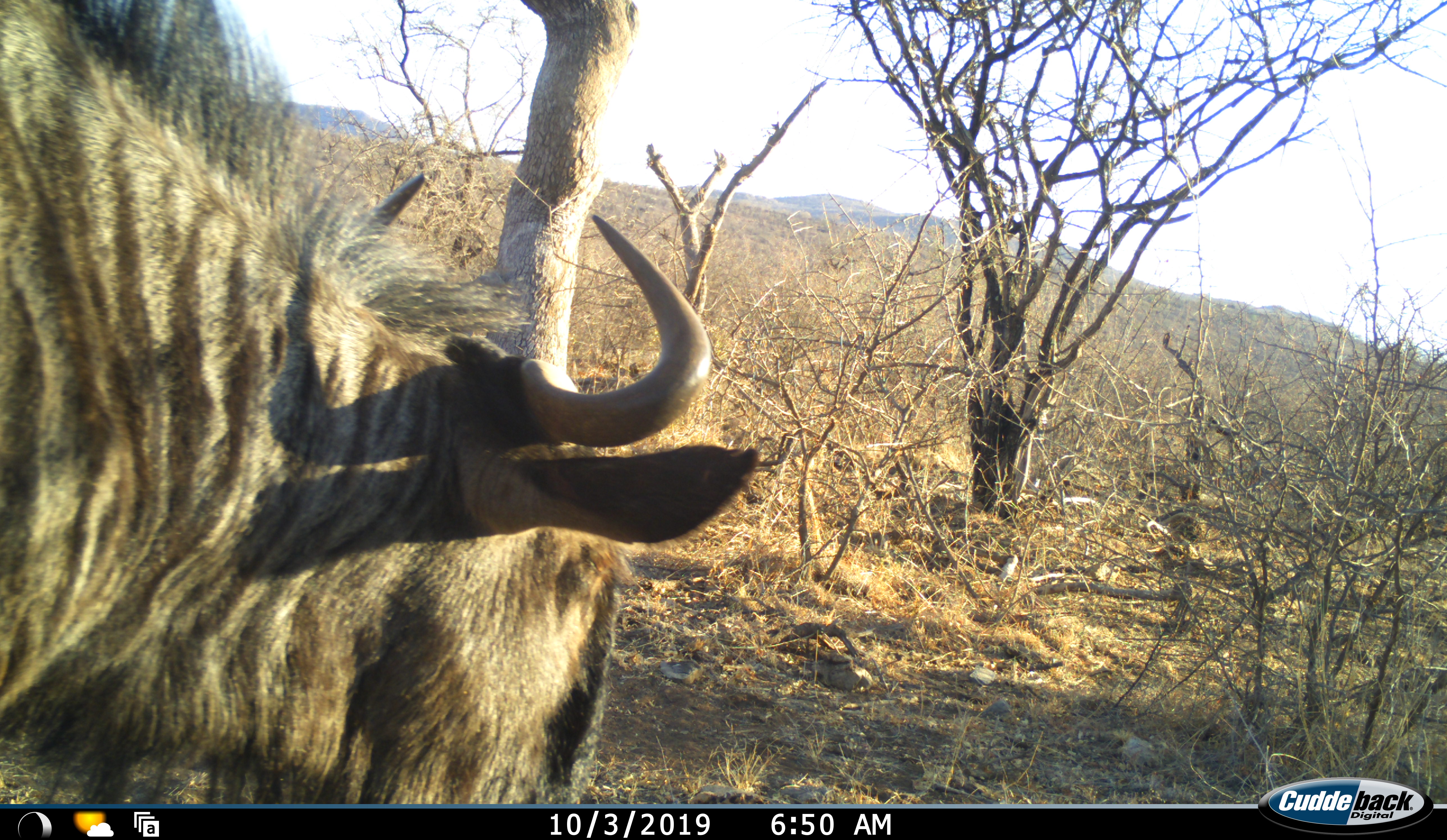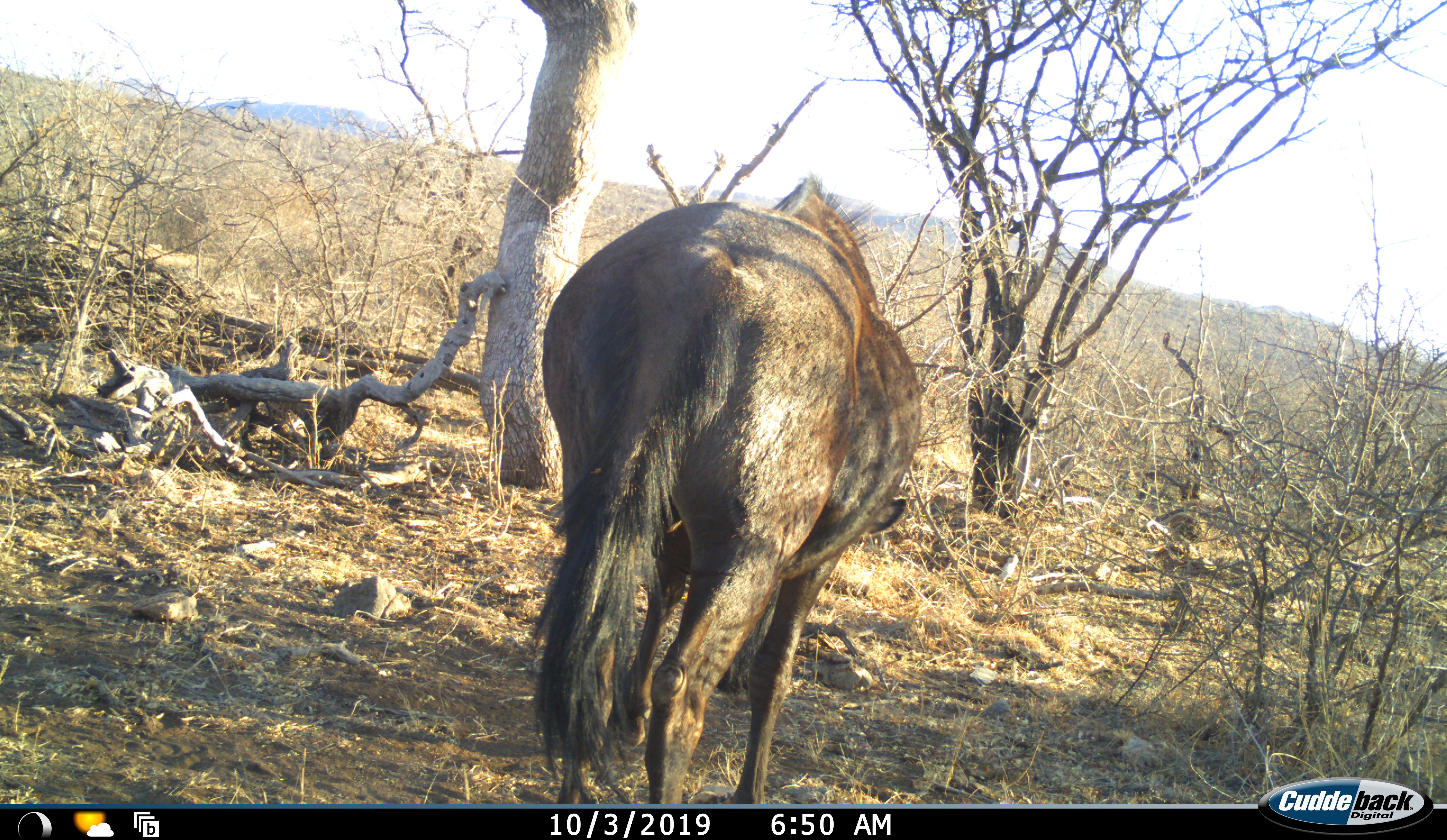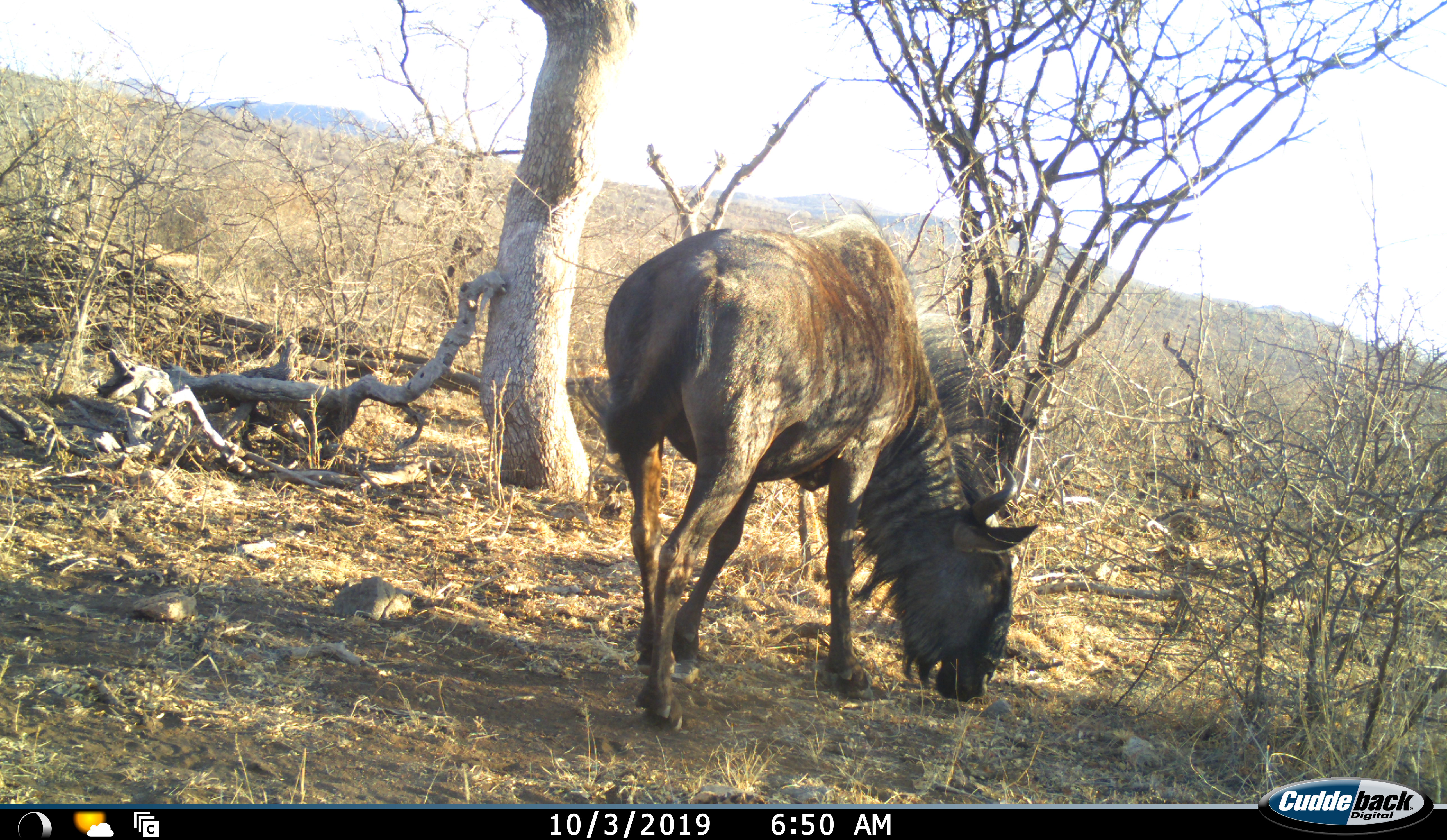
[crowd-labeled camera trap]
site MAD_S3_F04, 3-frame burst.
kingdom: Animalia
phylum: Chordata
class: Mammalia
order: Artiodactyla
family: Bovidae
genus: Connochaetes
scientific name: Connochaetes taurinus taurinus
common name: blue wildebeest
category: wildebeestblue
Wildebeestblue (blue wildebeest) (Connochaetes taurinus taurinus), count 1. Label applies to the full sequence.